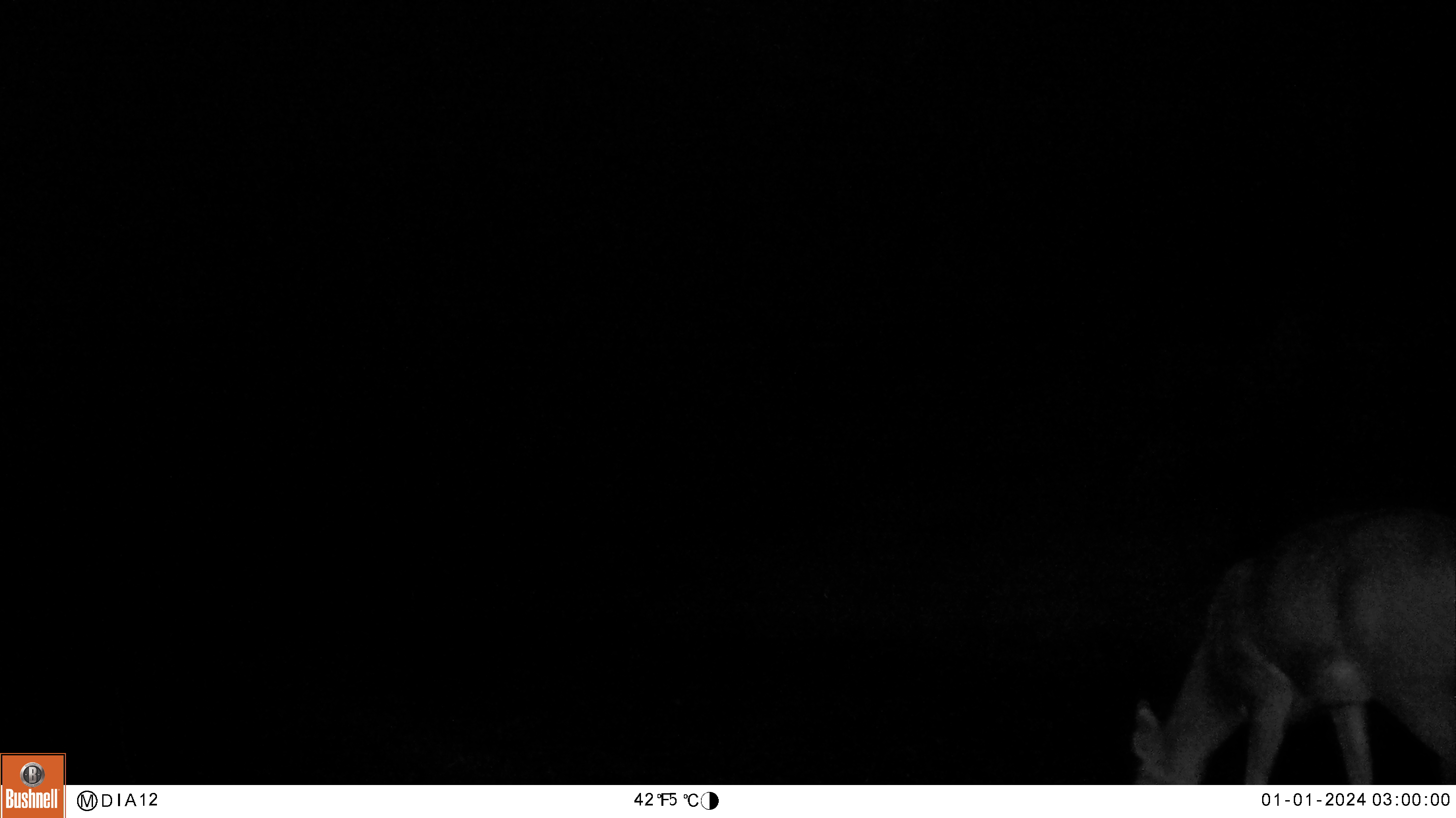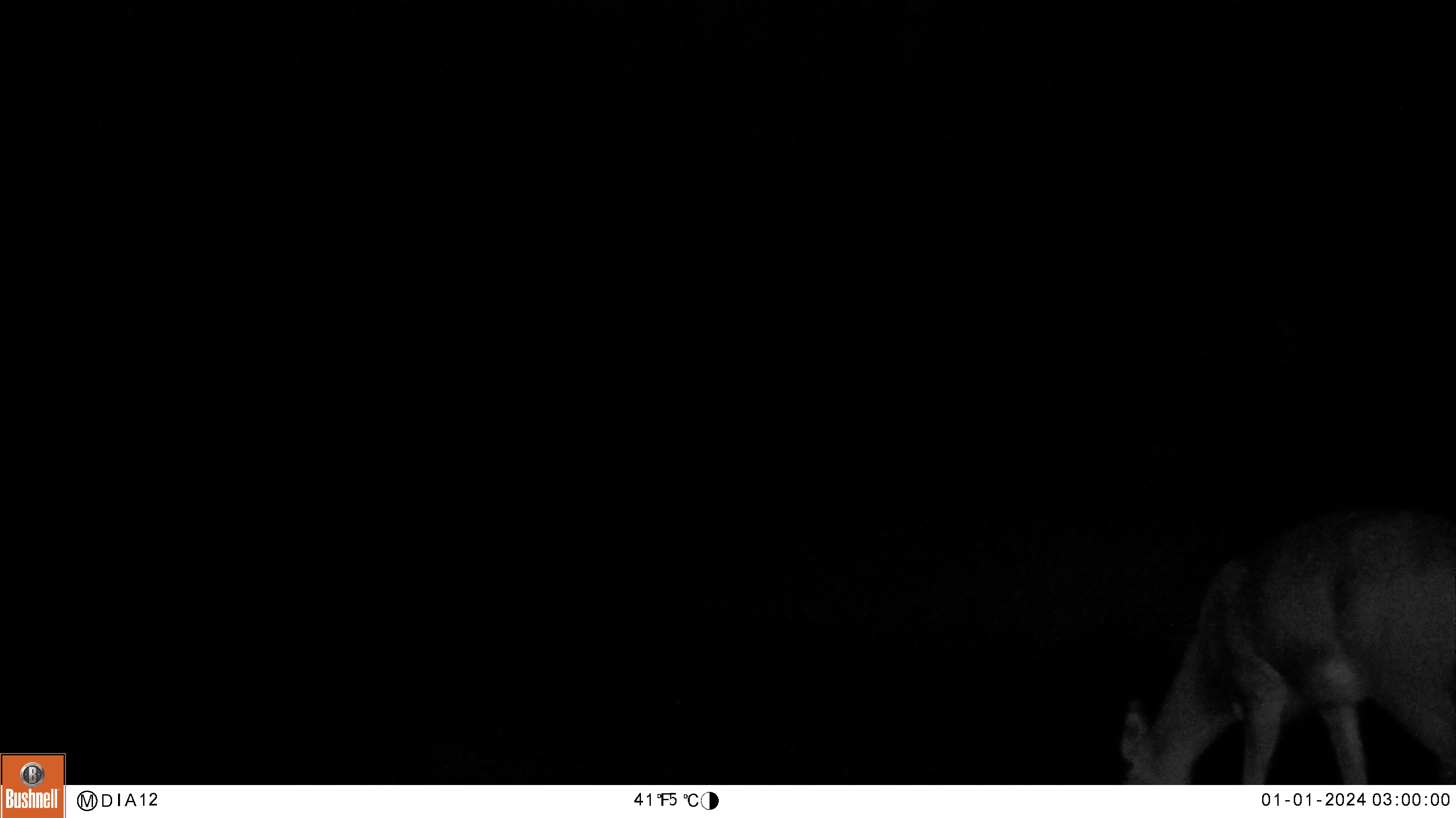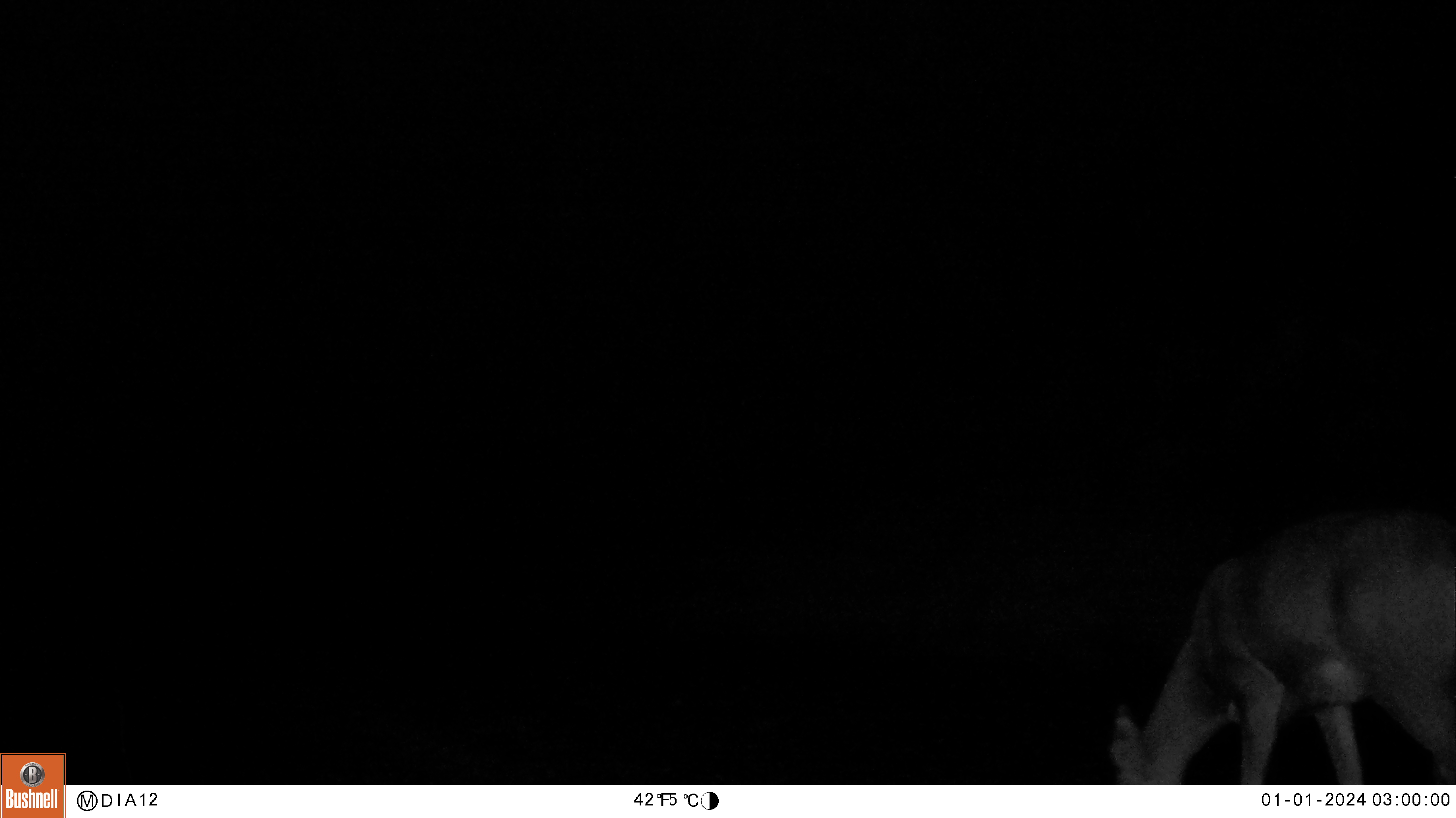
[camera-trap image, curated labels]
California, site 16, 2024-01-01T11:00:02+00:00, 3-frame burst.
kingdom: Animalia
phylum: Chordata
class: Mammalia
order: Artiodactyla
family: Cervidae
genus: Odocoileus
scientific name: Odocoileus hemionus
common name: mule deer